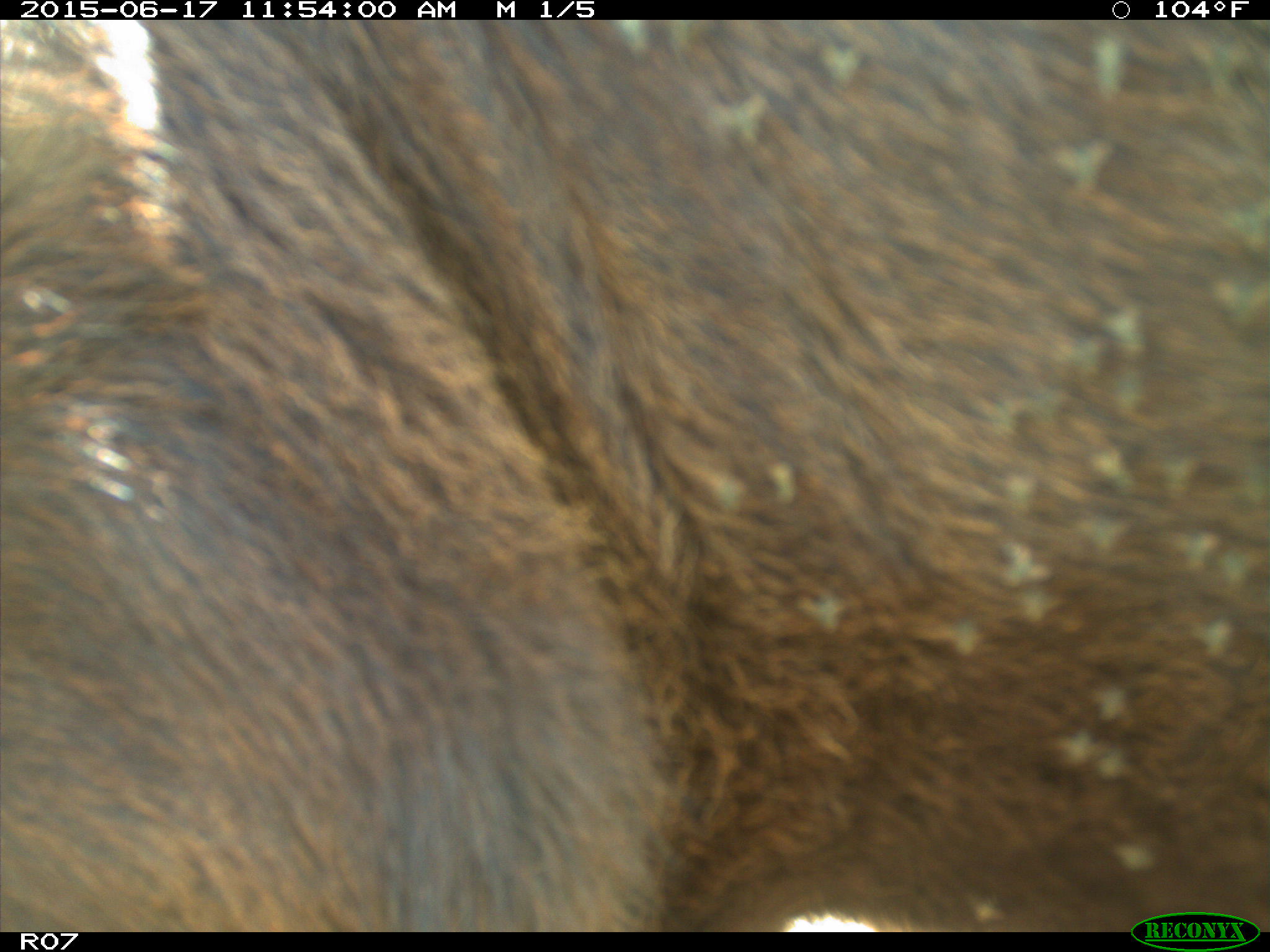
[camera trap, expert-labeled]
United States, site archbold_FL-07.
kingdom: Animalia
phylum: Chordata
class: Mammalia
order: Artiodactyla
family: Bovidae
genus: Bos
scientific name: Bos taurus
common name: domestic cow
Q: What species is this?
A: Bos taurus (domestic cow).